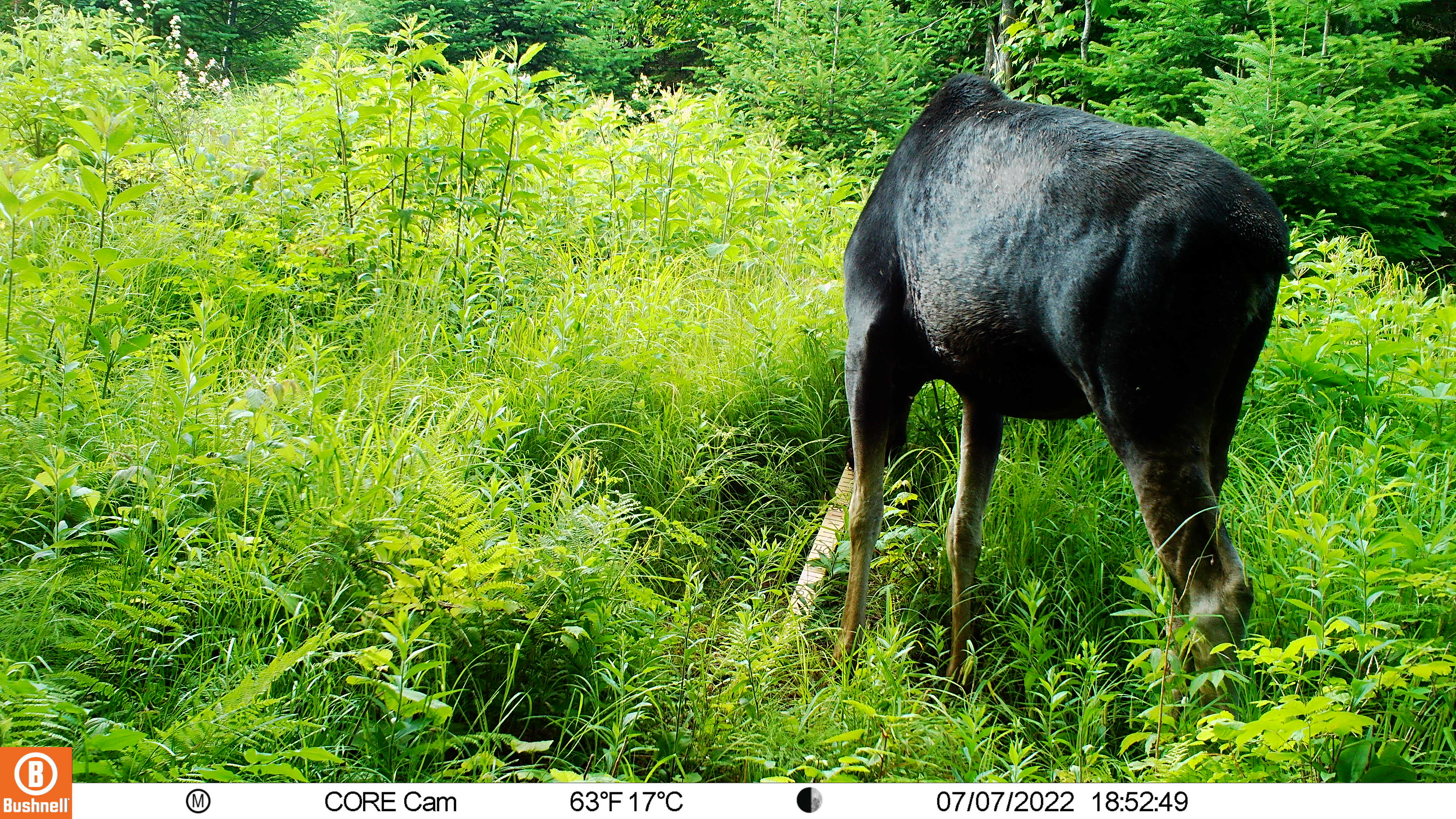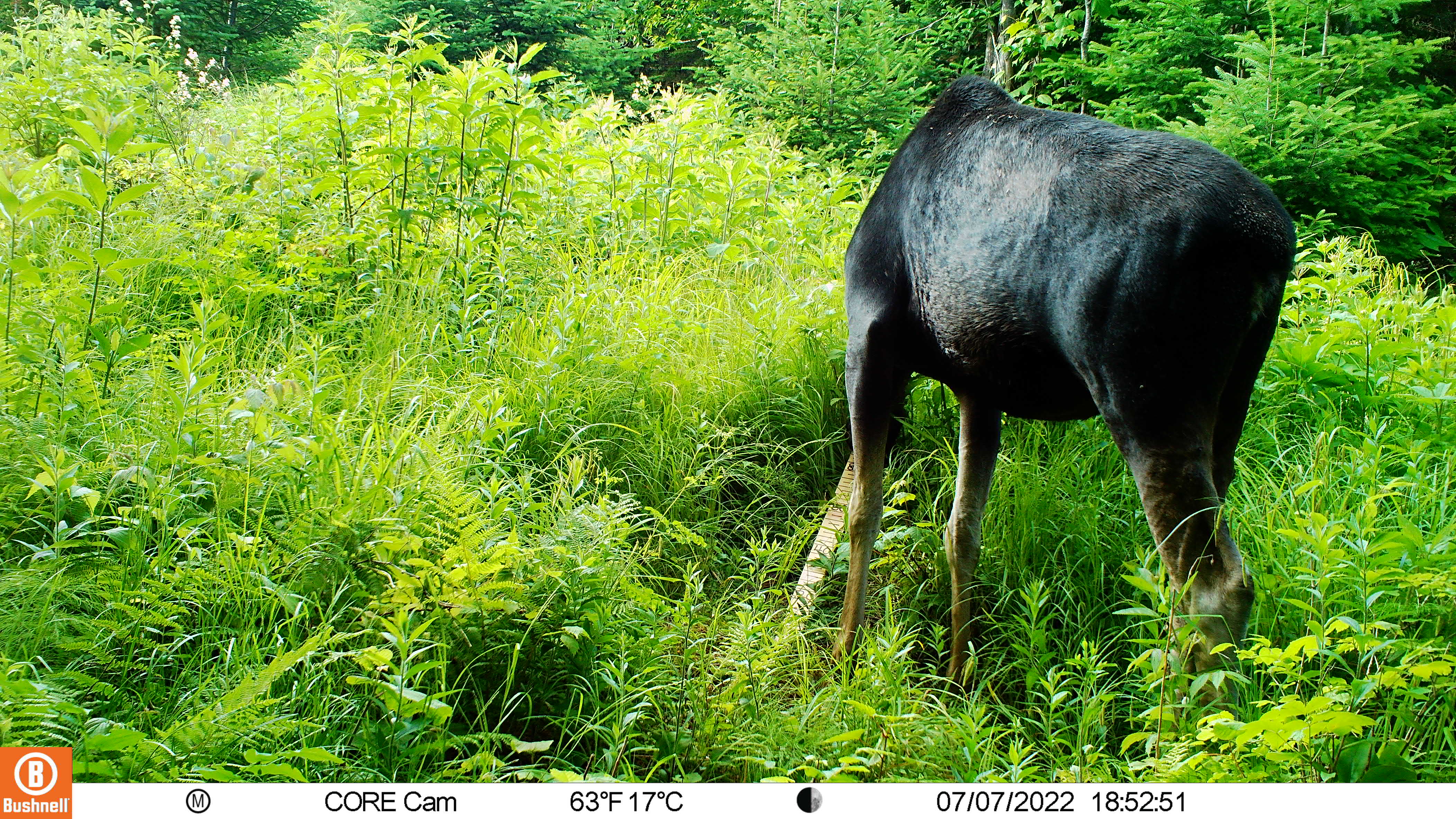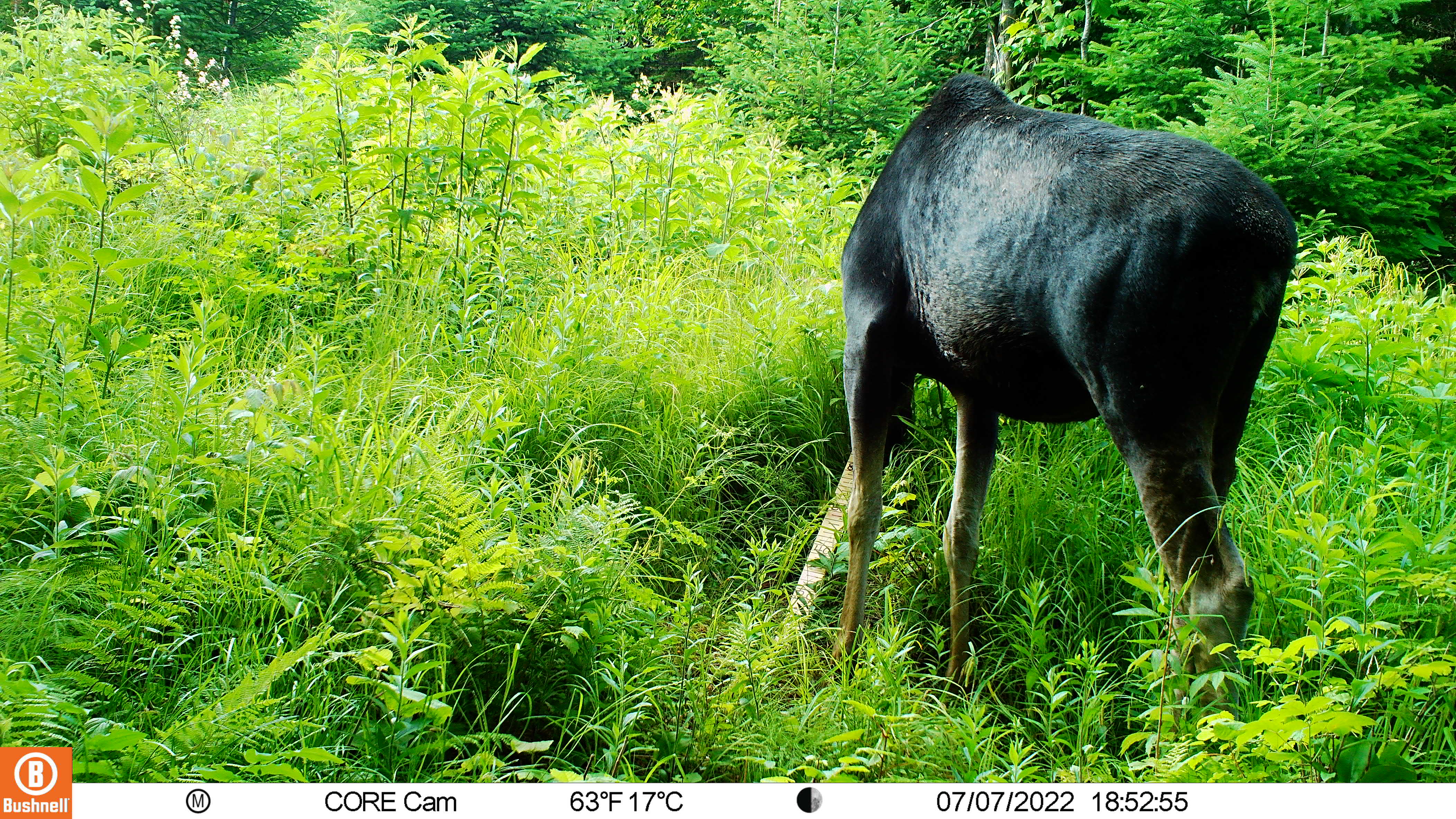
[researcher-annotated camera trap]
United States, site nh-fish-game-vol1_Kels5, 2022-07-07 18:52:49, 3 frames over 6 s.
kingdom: Animalia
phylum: Chordata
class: Mammalia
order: Artiodactyla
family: Cervidae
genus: Alces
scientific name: Alces alces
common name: moose